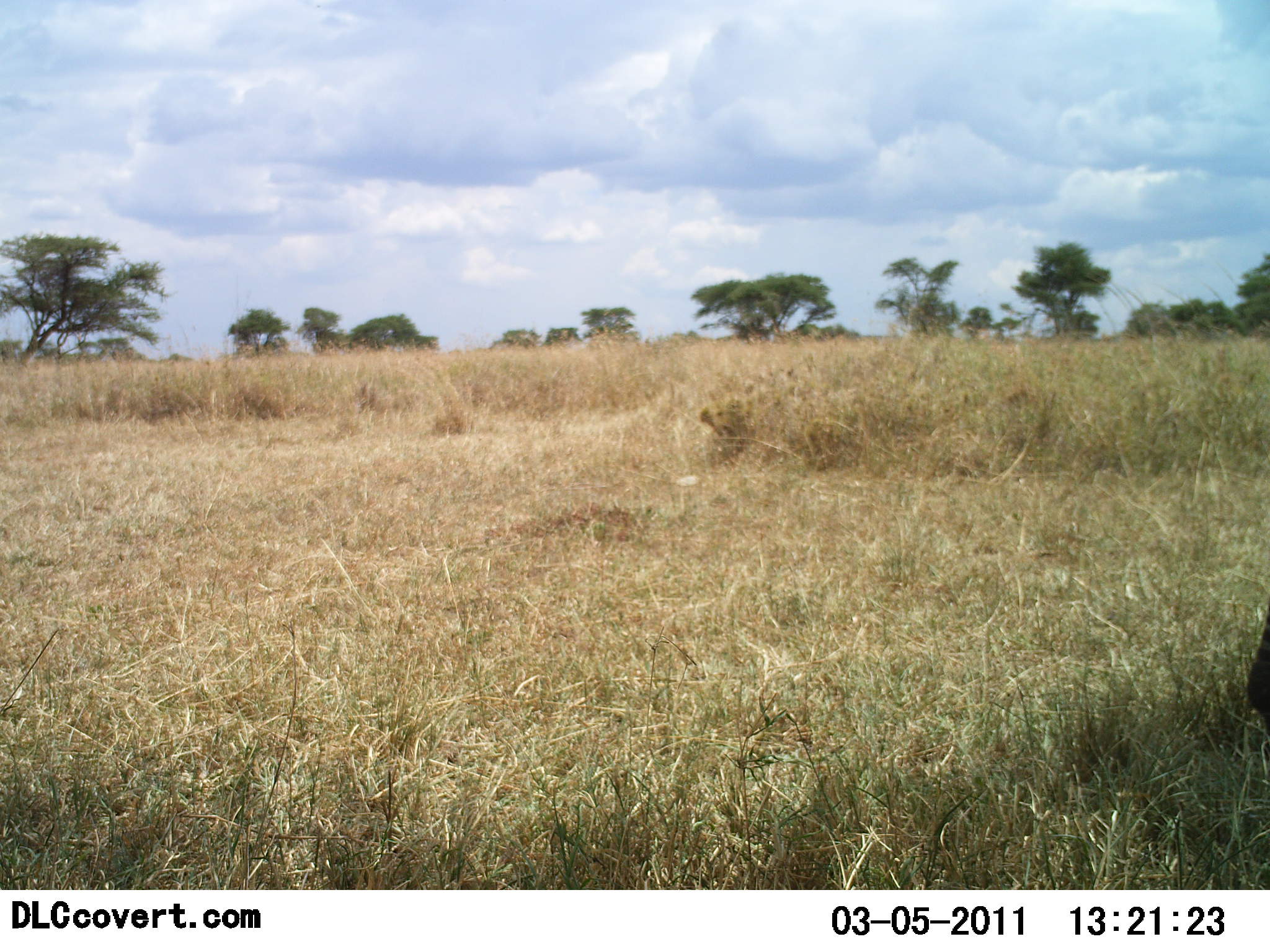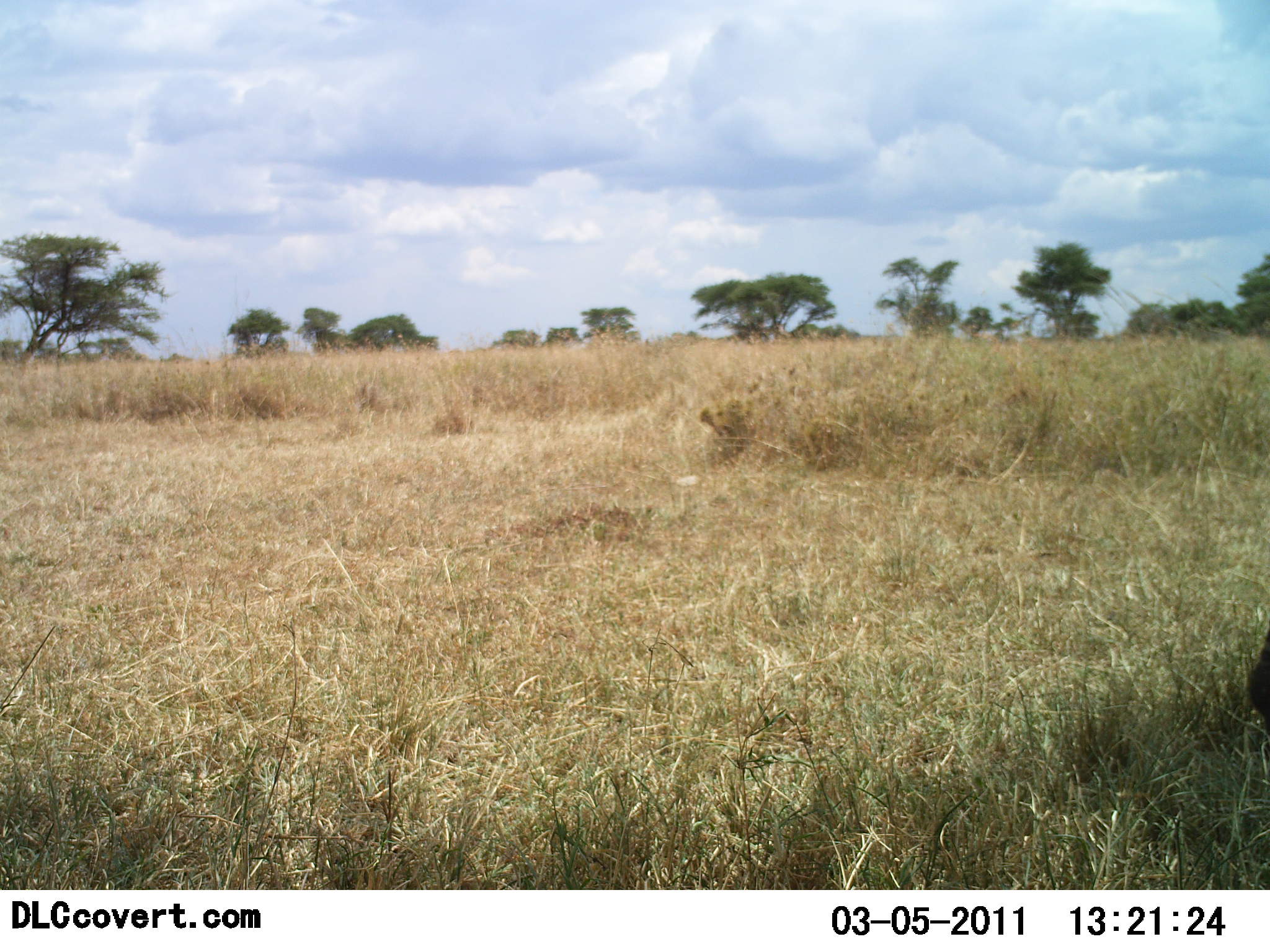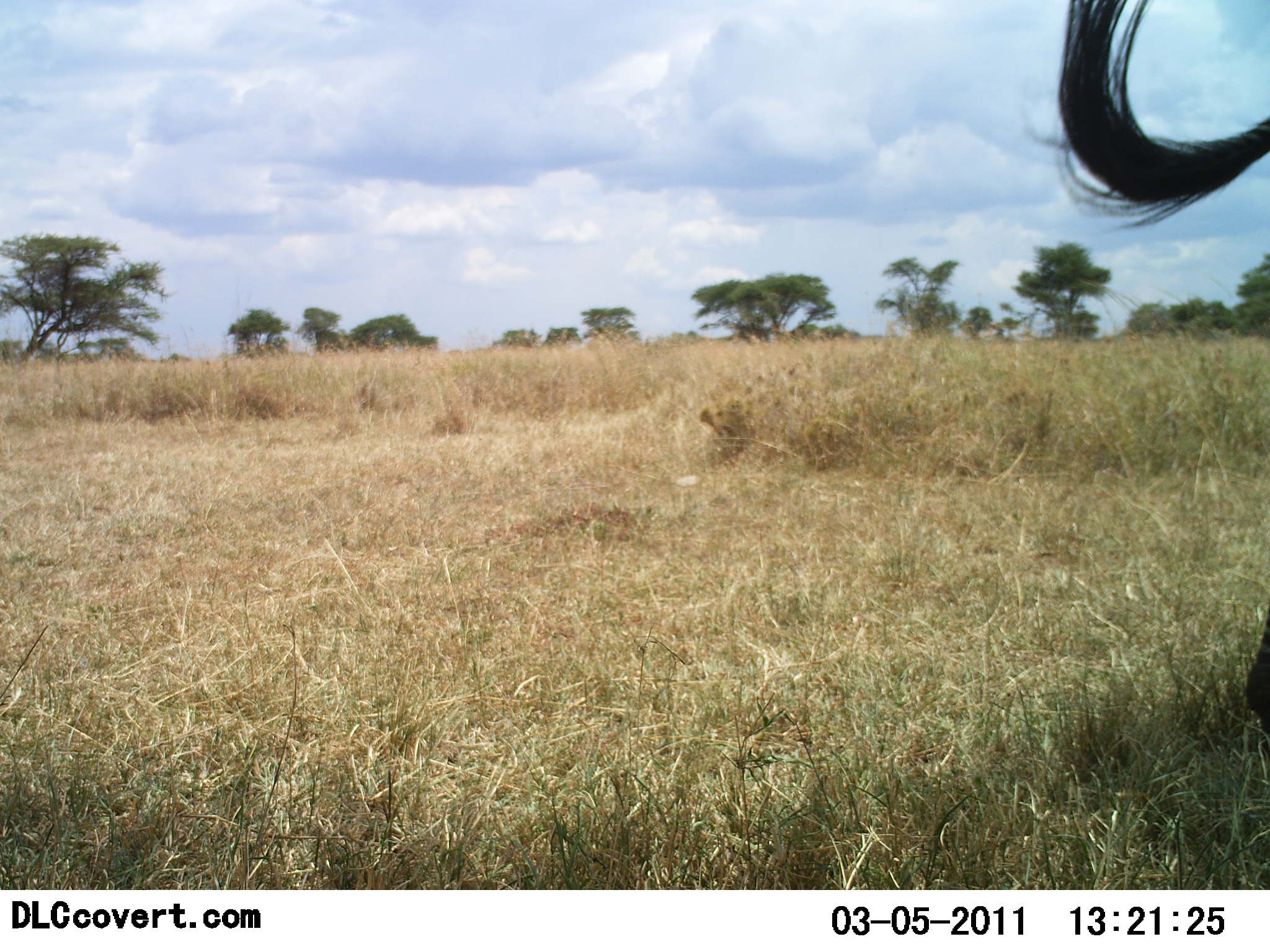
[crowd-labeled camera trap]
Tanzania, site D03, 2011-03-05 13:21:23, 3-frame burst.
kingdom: Animalia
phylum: Chordata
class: Mammalia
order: Artiodactyla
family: Bovidae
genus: Connochaetes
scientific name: Connochaetes taurinus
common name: blue wildebeest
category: wildebeest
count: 1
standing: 100%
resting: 0%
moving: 0%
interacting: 0%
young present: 0%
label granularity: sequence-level